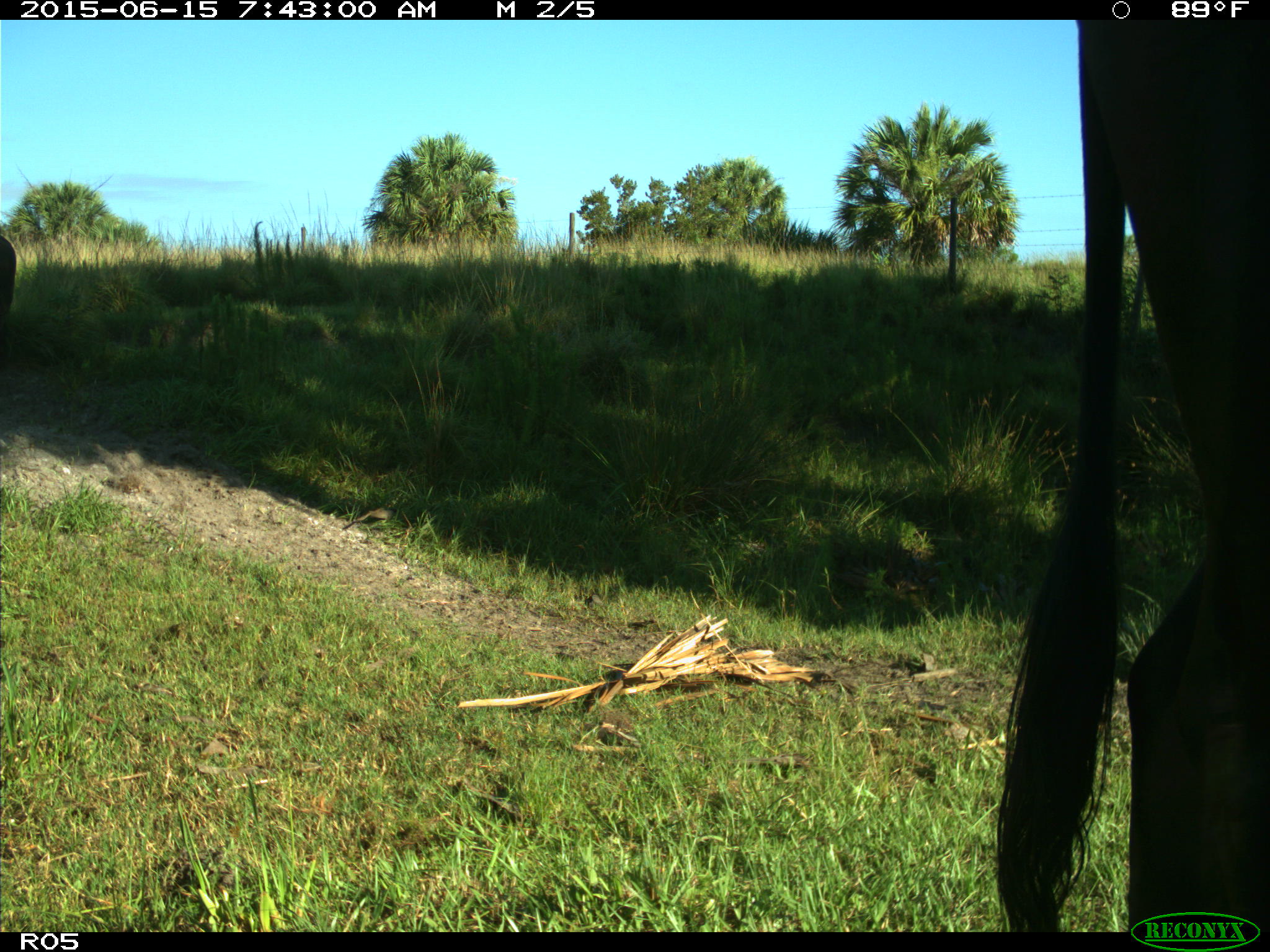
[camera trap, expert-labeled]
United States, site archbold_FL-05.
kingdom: Animalia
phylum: Chordata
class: Mammalia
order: Artiodactyla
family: Bovidae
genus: Bos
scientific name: Bos taurus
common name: domestic cow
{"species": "Bos taurus (domestic cow)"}